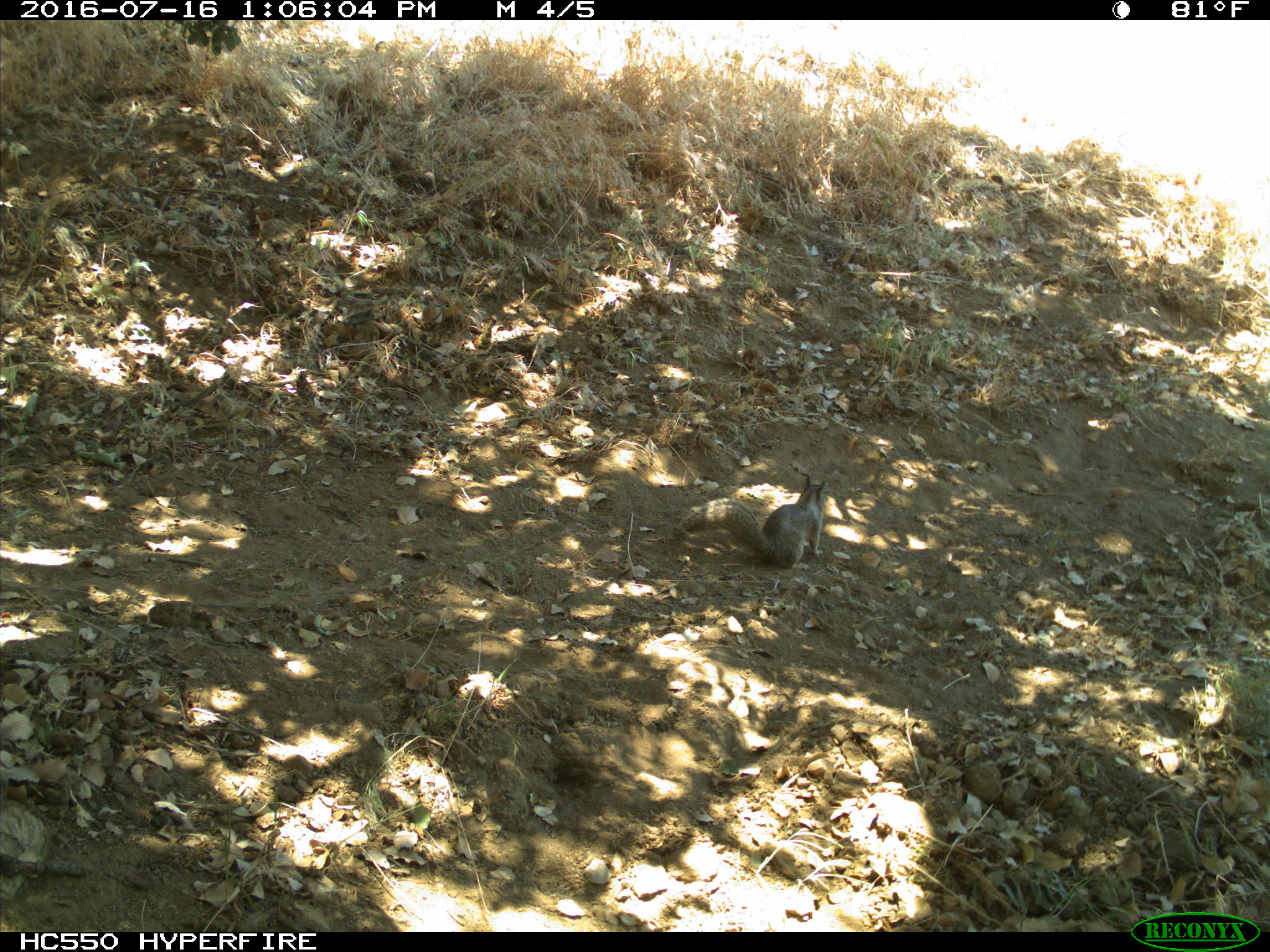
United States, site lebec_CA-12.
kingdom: Animalia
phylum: Chordata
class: Mammalia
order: Rodentia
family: Sciuridae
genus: Otospermophilus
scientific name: Otospermophilus beecheyi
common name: california ground squirrel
Otospermophilus beecheyi (california ground squirrel).